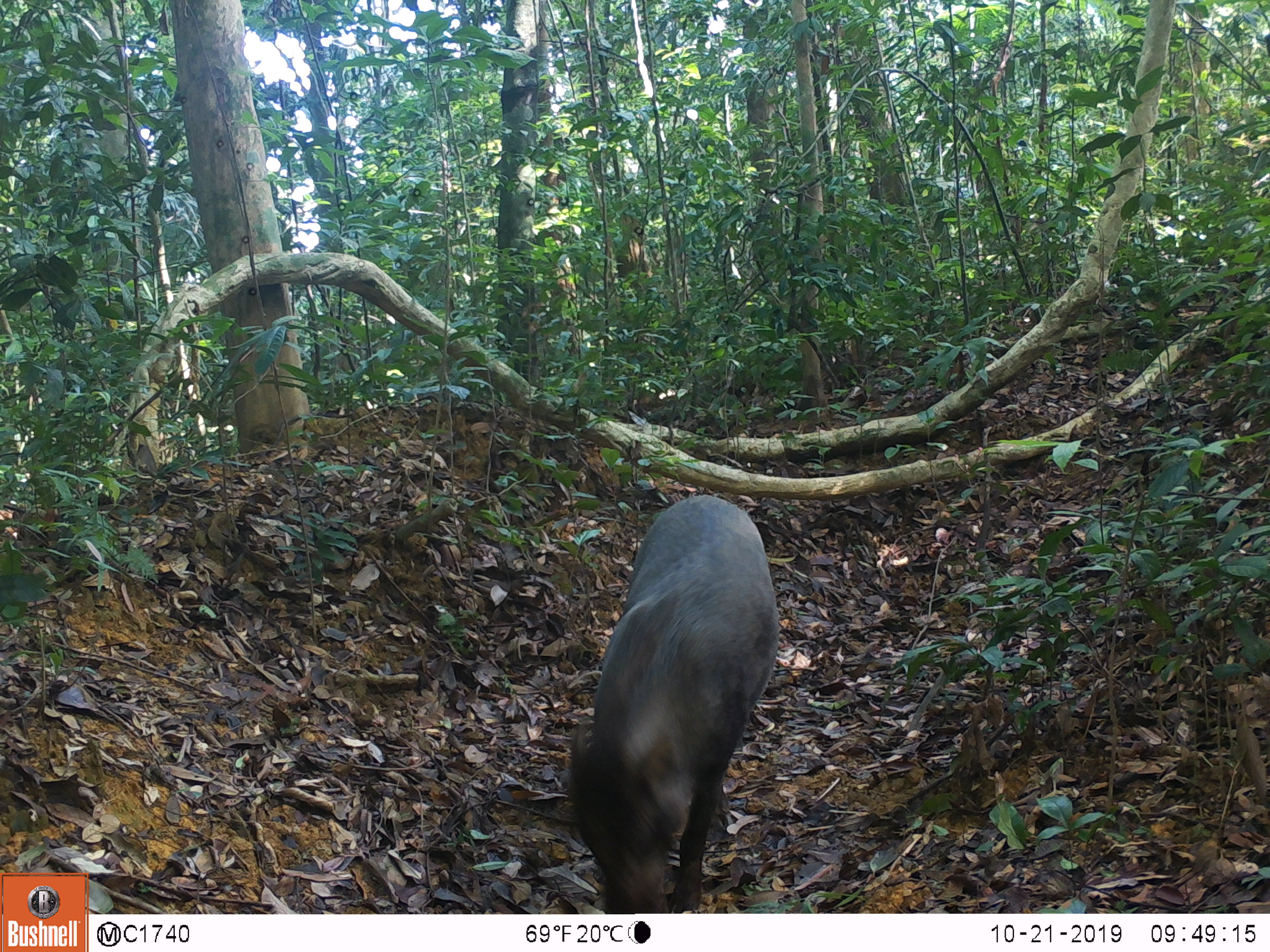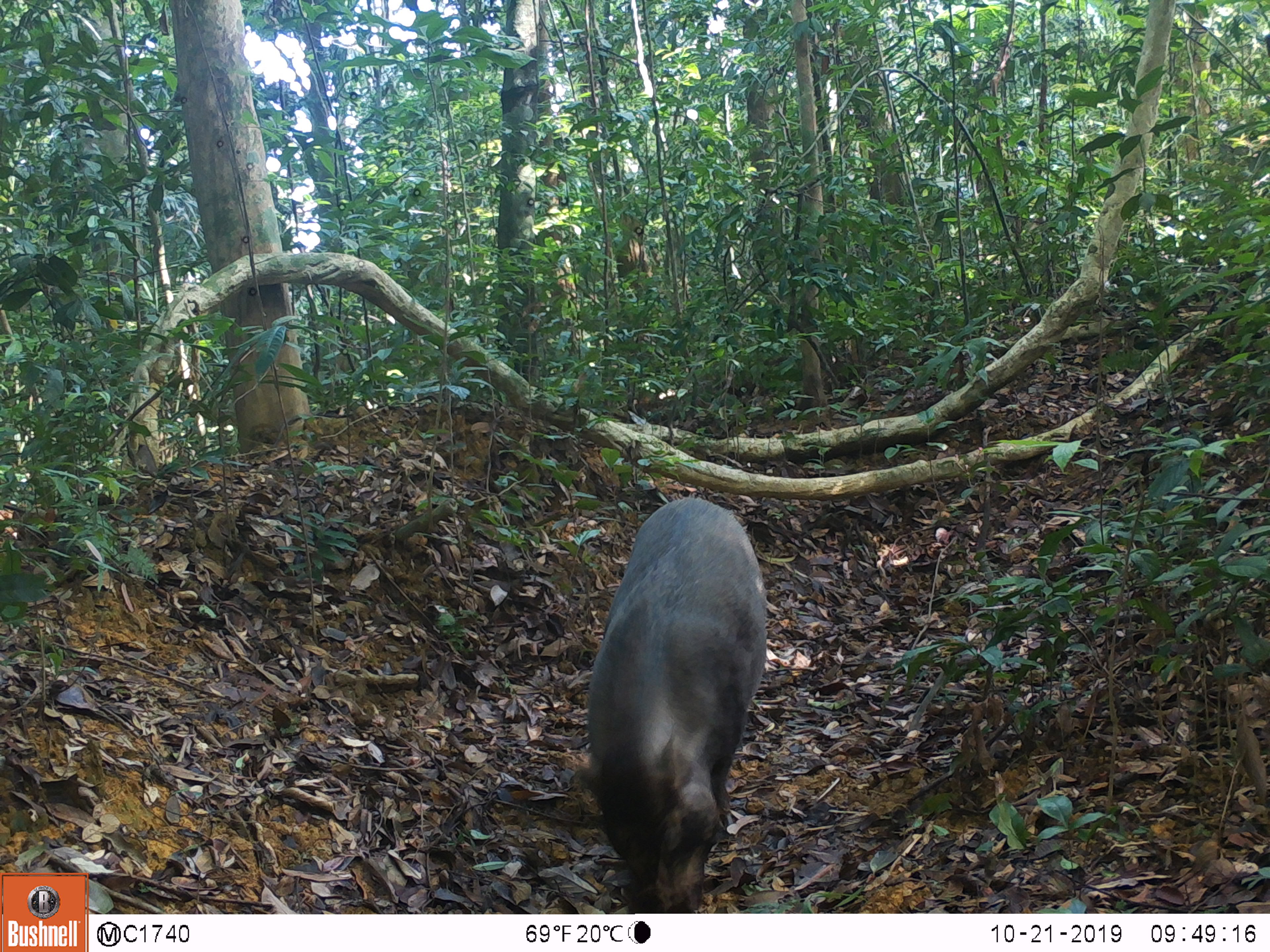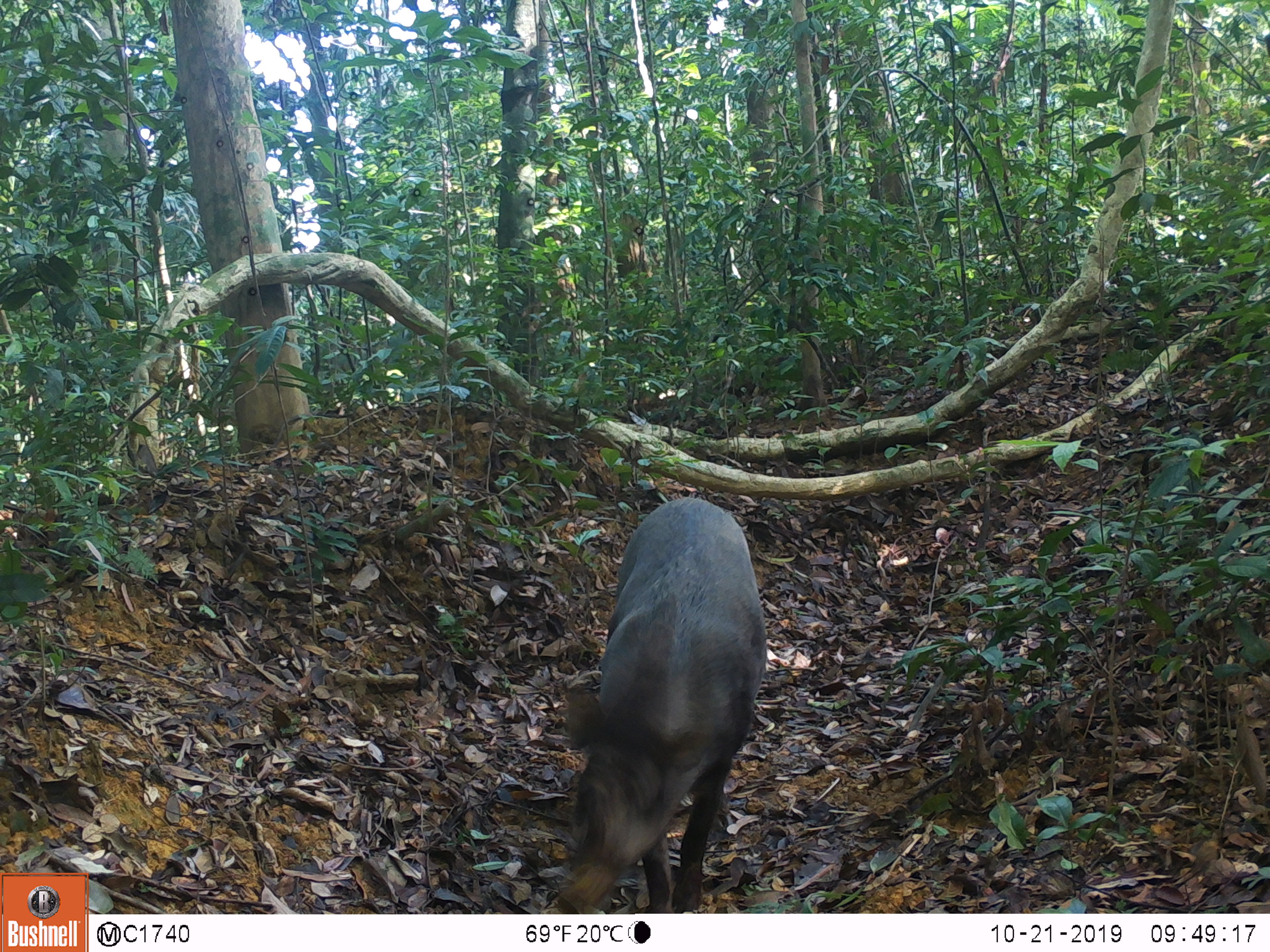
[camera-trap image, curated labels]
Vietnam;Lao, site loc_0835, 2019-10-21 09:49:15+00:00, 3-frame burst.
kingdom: Animalia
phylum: Chordata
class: Mammalia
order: Artiodactyla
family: Suidae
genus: Sus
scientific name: Sus scrofa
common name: eurasian wild pig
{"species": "eurasian wild pig (Sus scrofa)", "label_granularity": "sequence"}